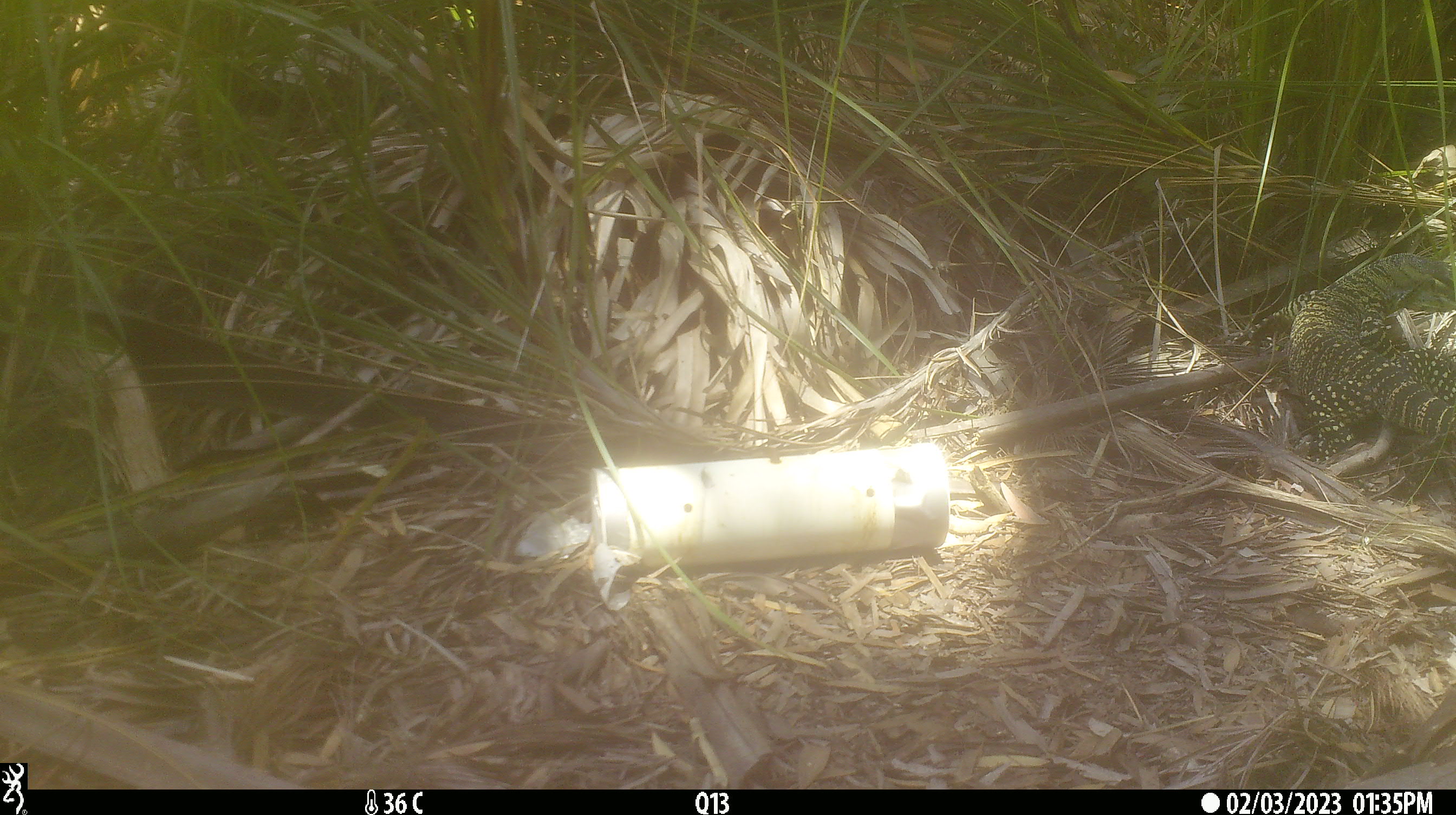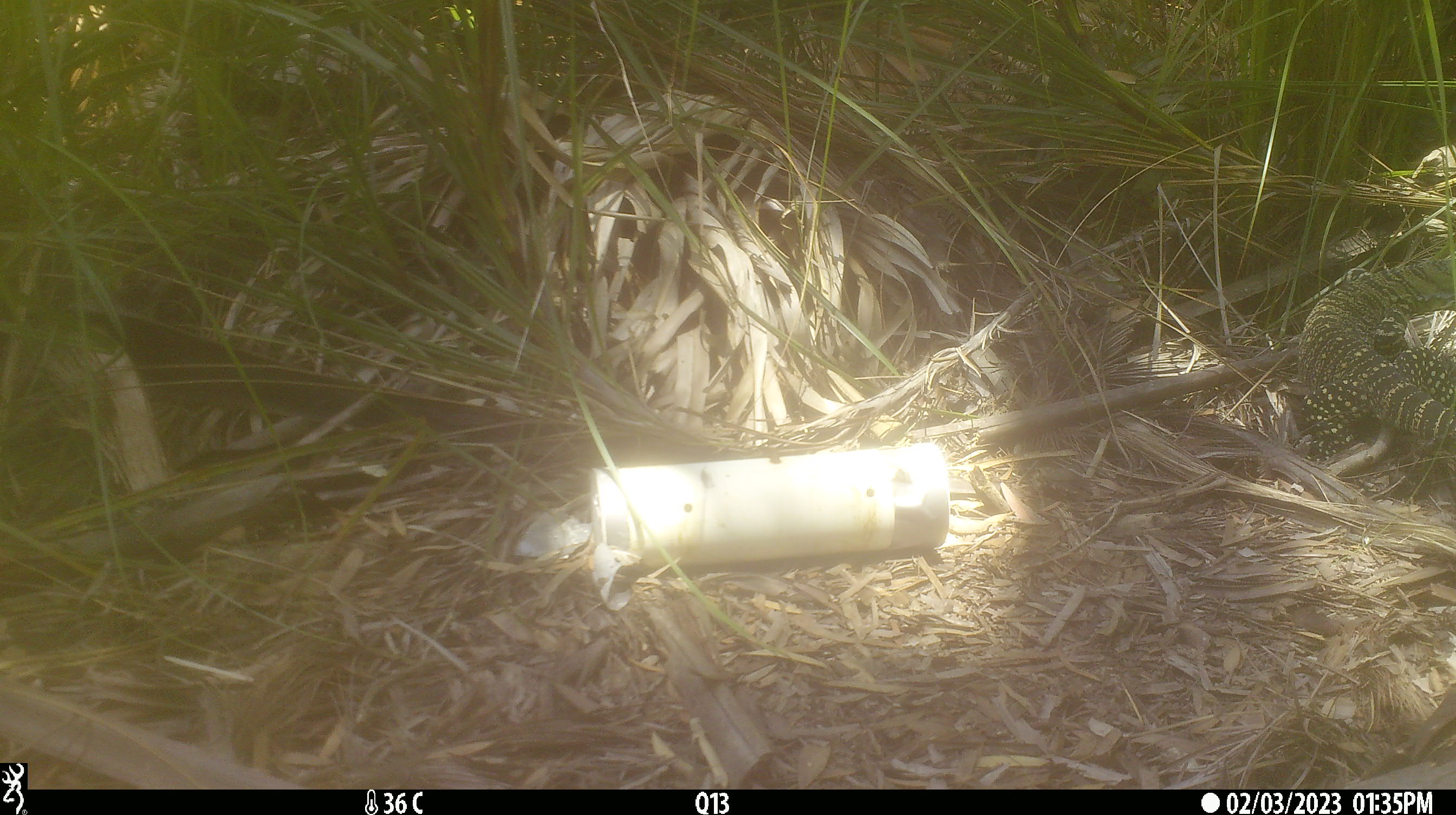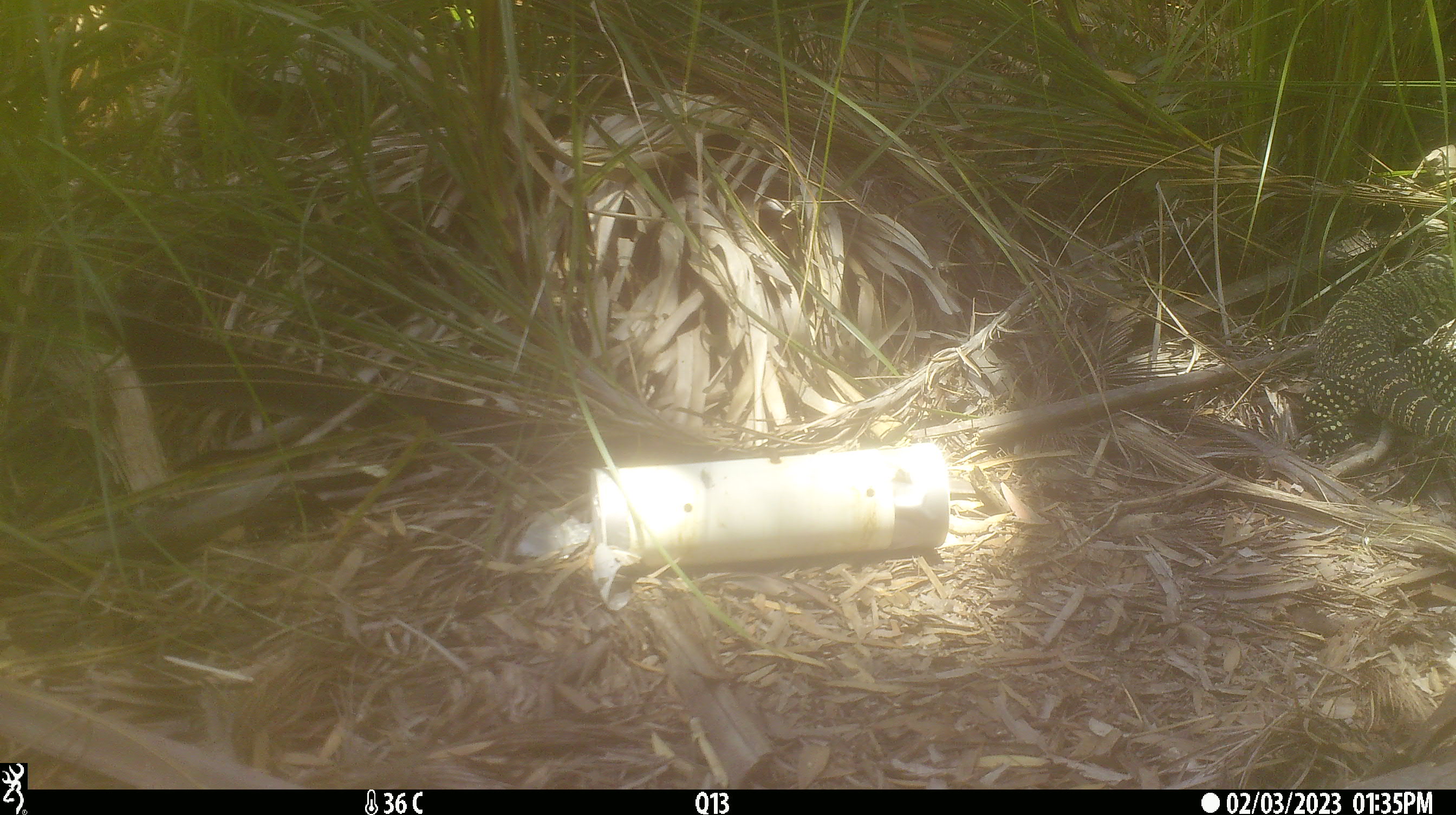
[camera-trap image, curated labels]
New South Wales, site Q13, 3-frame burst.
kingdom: Animalia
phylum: Chordata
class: Reptilia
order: Squamata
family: Varanidae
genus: Varanus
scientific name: Varanus varius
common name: lace monitor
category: goanna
Goanna (lace monitor) (Varanus varius).